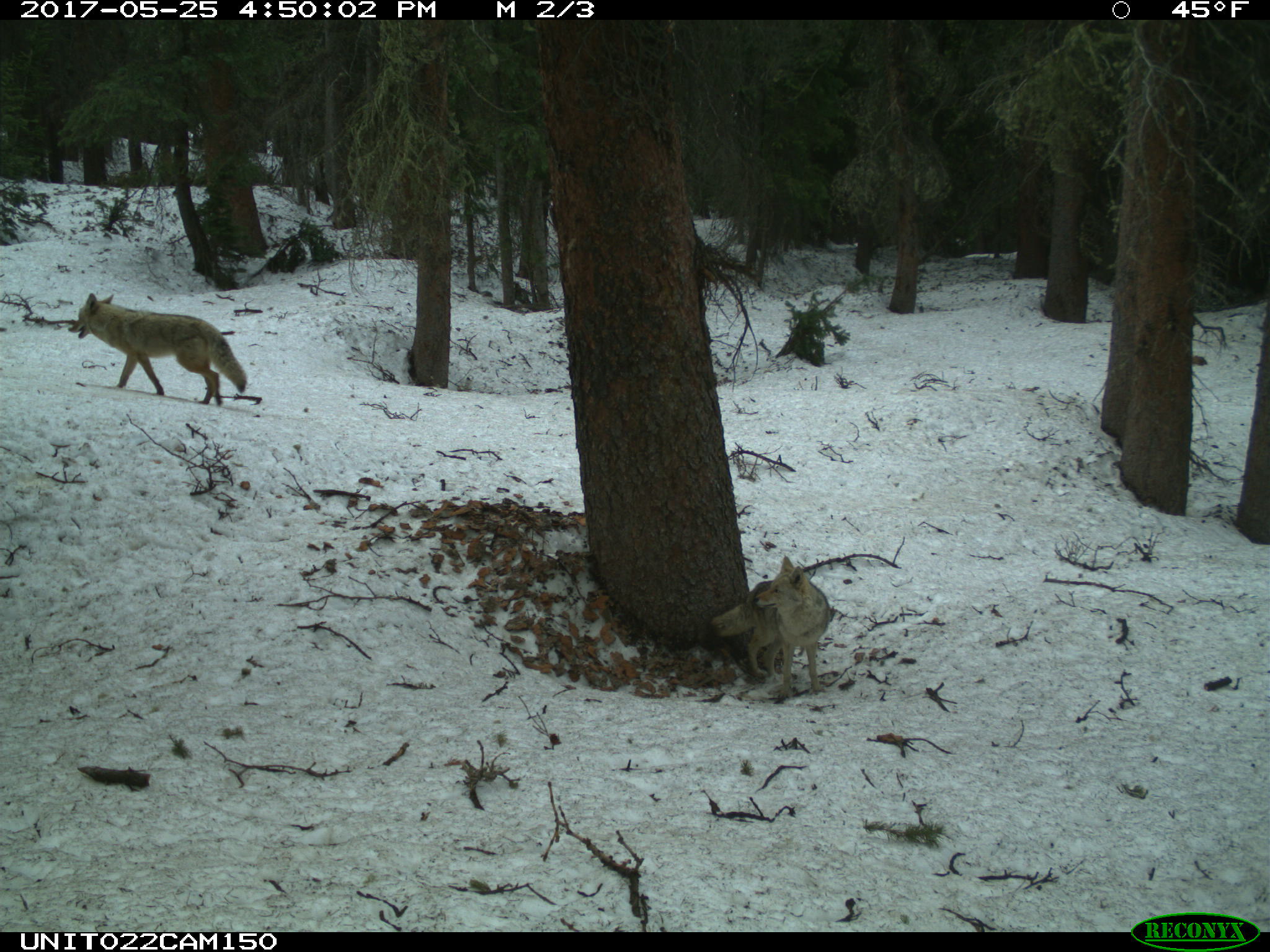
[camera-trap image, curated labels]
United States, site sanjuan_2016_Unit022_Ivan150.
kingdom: Animalia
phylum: Chordata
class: Mammalia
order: Carnivora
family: Canidae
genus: Canis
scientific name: Canis latrans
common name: coyote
Canis latrans (coyote).